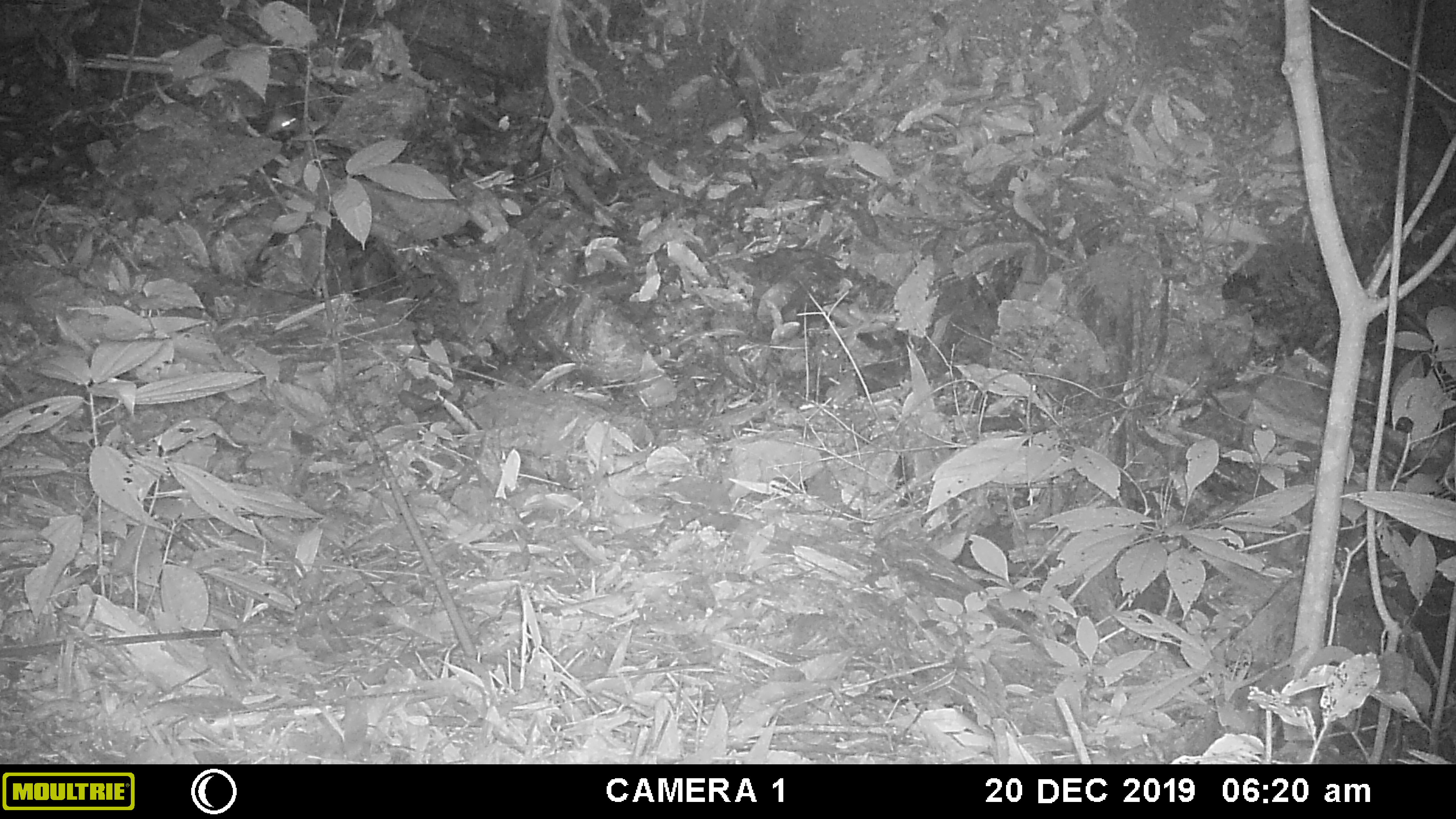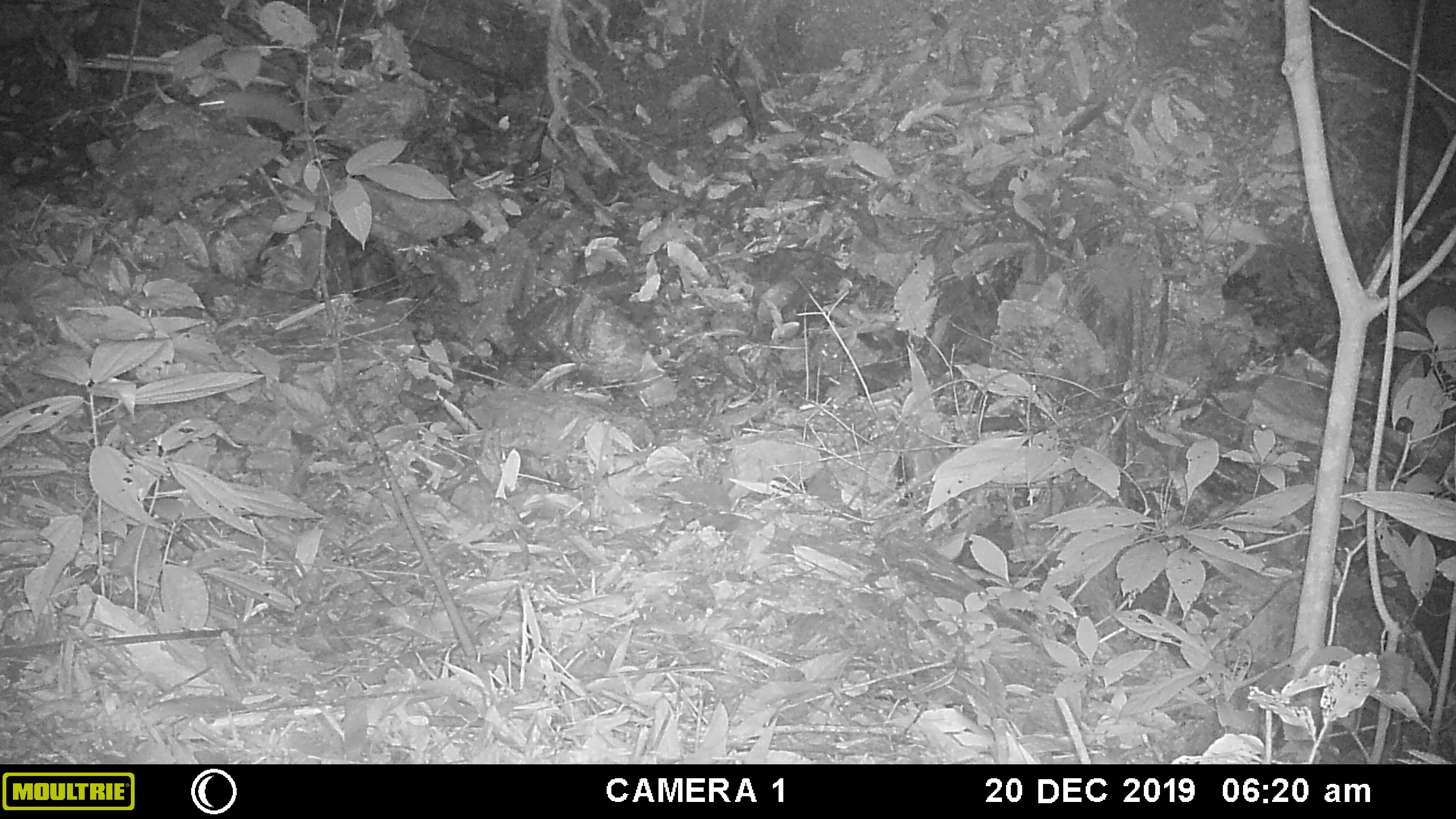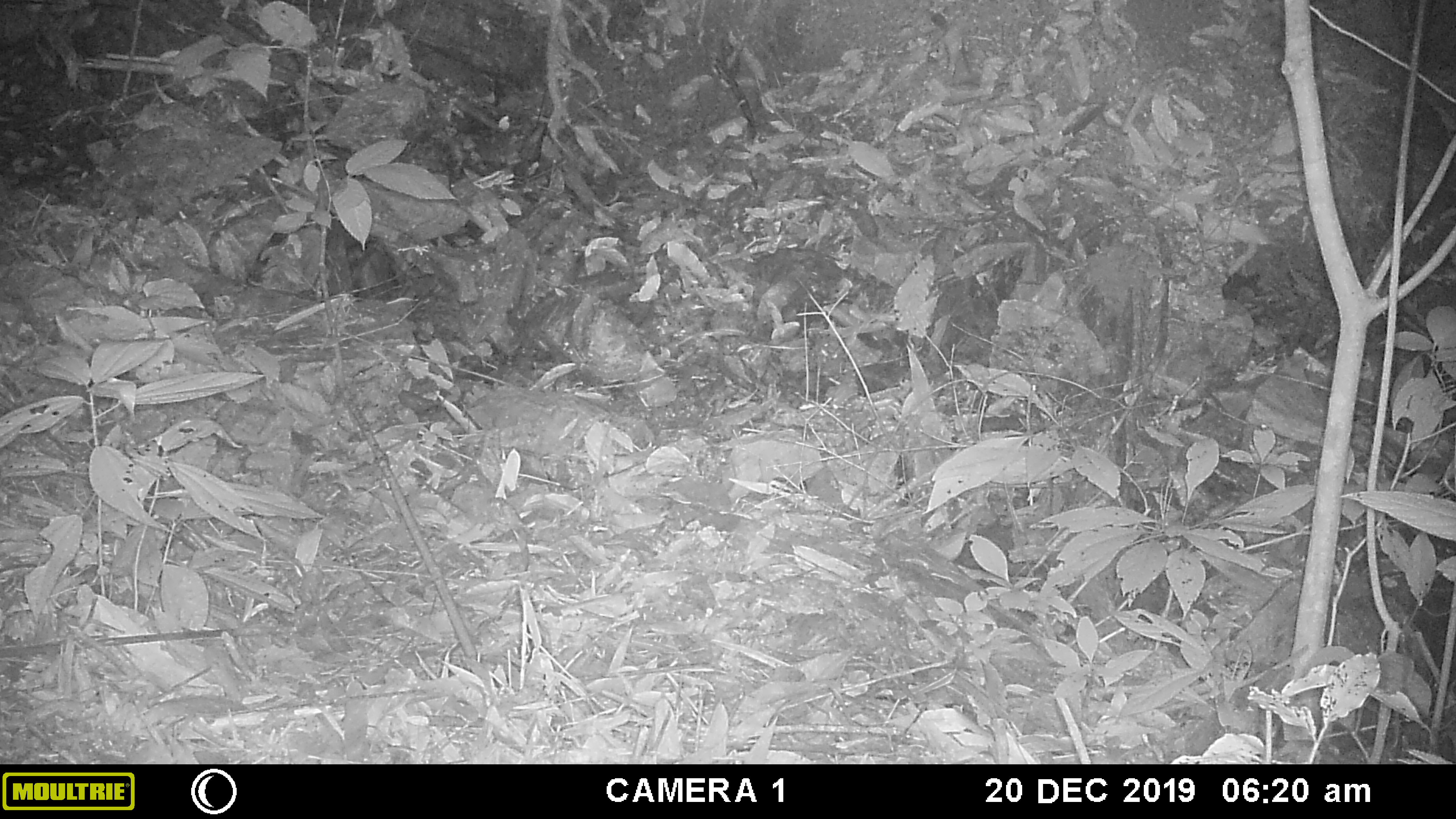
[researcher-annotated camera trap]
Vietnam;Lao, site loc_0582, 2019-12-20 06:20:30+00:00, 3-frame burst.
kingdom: Animalia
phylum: Chordata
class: Mammalia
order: Rodentia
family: Muridae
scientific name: Muridae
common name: old-world mice and rats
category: unidentified murid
Unidentified murid (old-world mice and rats) (Muridae). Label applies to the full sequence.